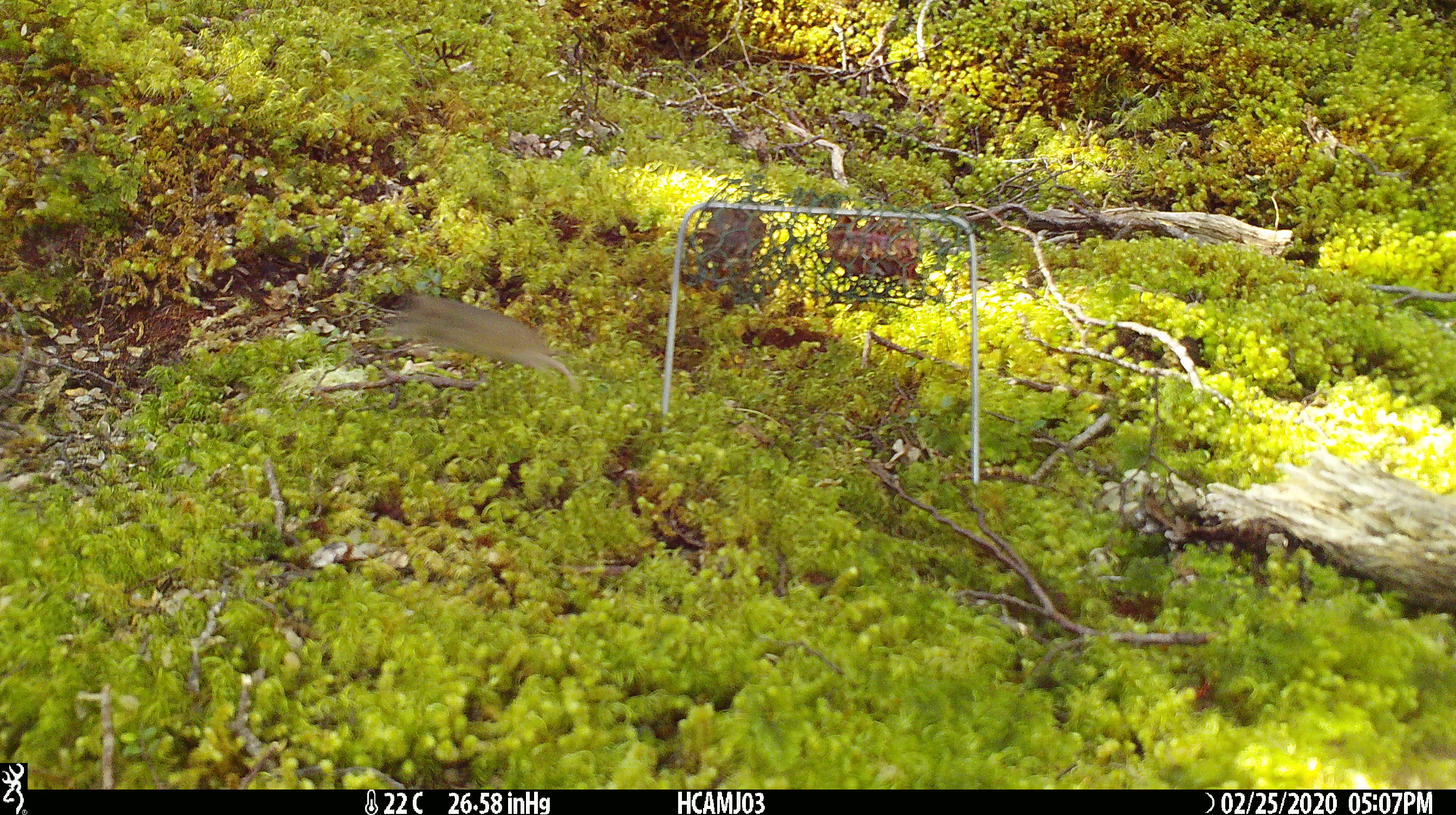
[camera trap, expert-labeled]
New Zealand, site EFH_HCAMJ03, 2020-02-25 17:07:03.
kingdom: Animalia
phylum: Chordata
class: Mammalia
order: Rodentia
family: Muridae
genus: Mus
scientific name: Mus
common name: mouse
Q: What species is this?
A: Mouse (Mus).